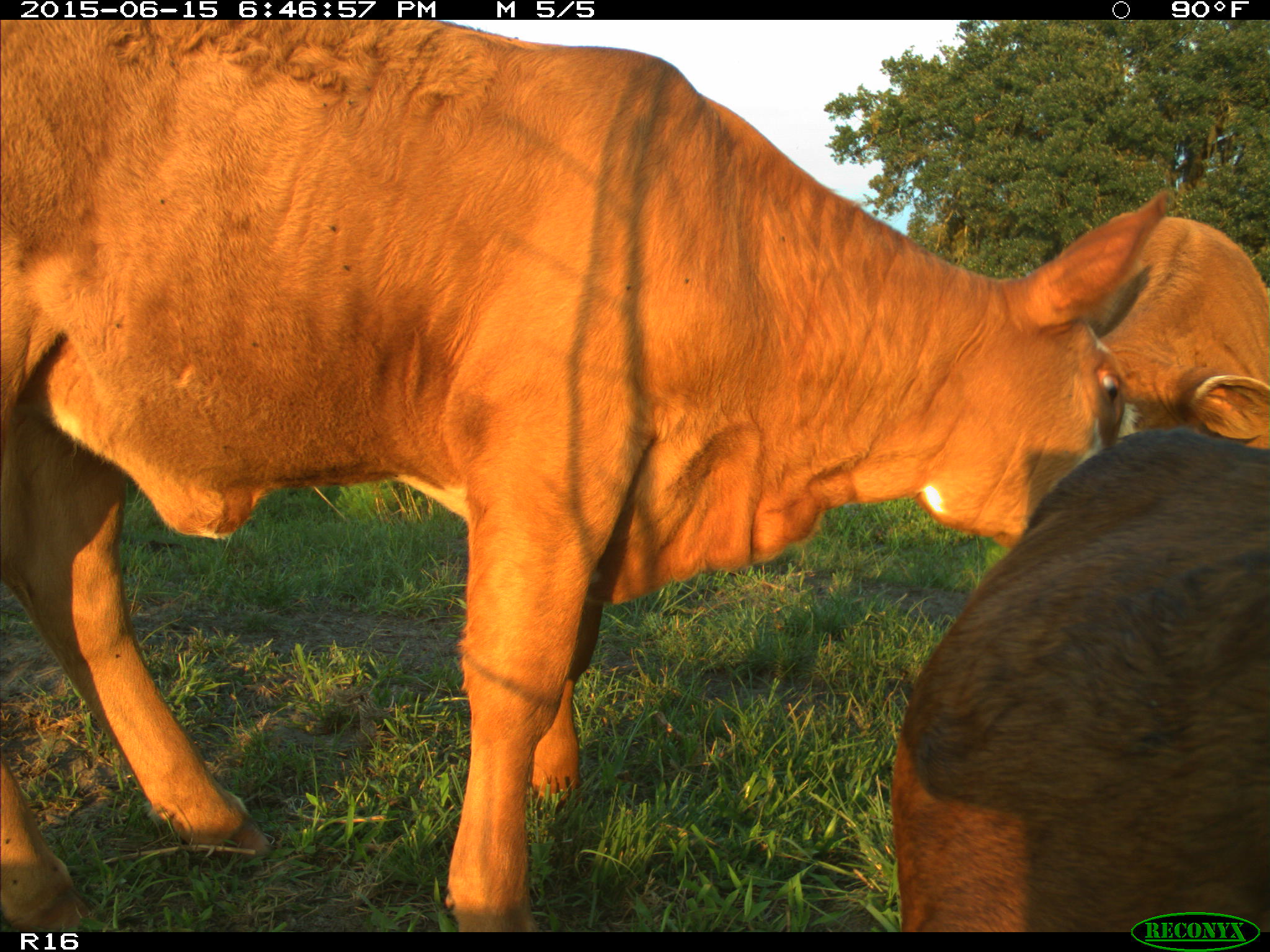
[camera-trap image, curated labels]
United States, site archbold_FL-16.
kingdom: Animalia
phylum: Chordata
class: Mammalia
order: Artiodactyla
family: Bovidae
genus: Bos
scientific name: Bos taurus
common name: domestic cow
Bos taurus (domestic cow).